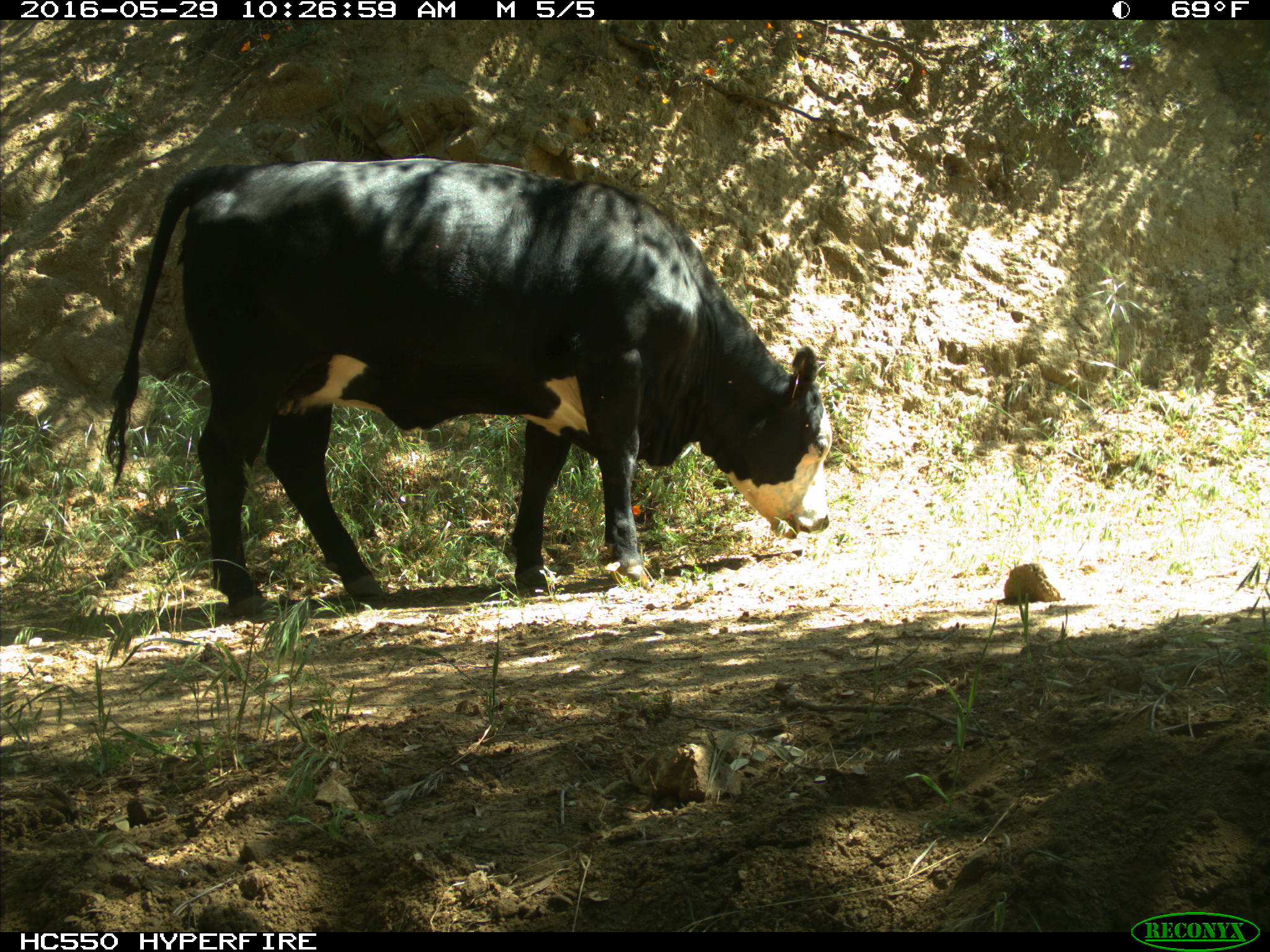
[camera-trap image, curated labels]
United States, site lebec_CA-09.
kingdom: Animalia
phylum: Chordata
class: Mammalia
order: Artiodactyla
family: Bovidae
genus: Bos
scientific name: Bos taurus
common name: domestic cow